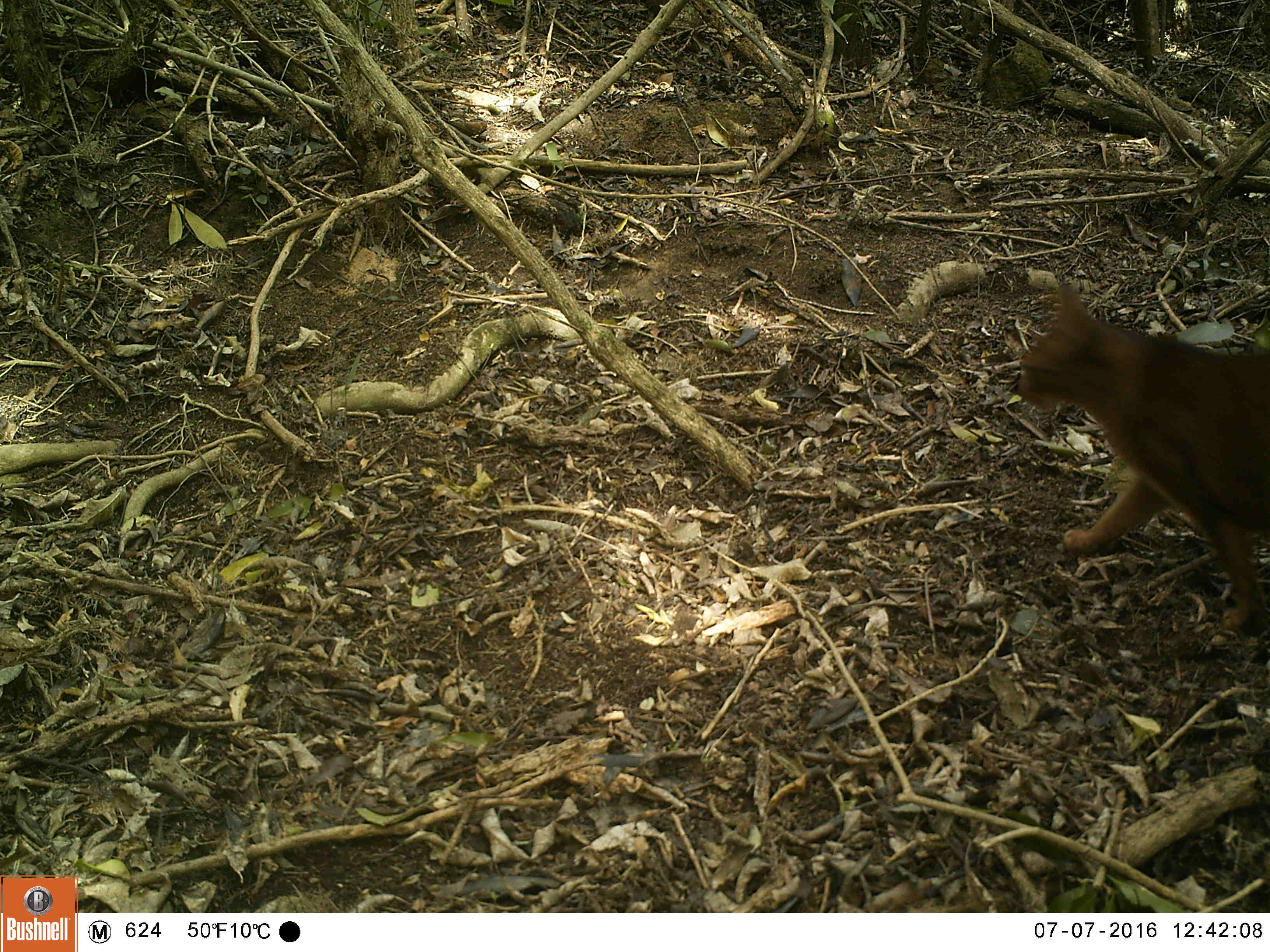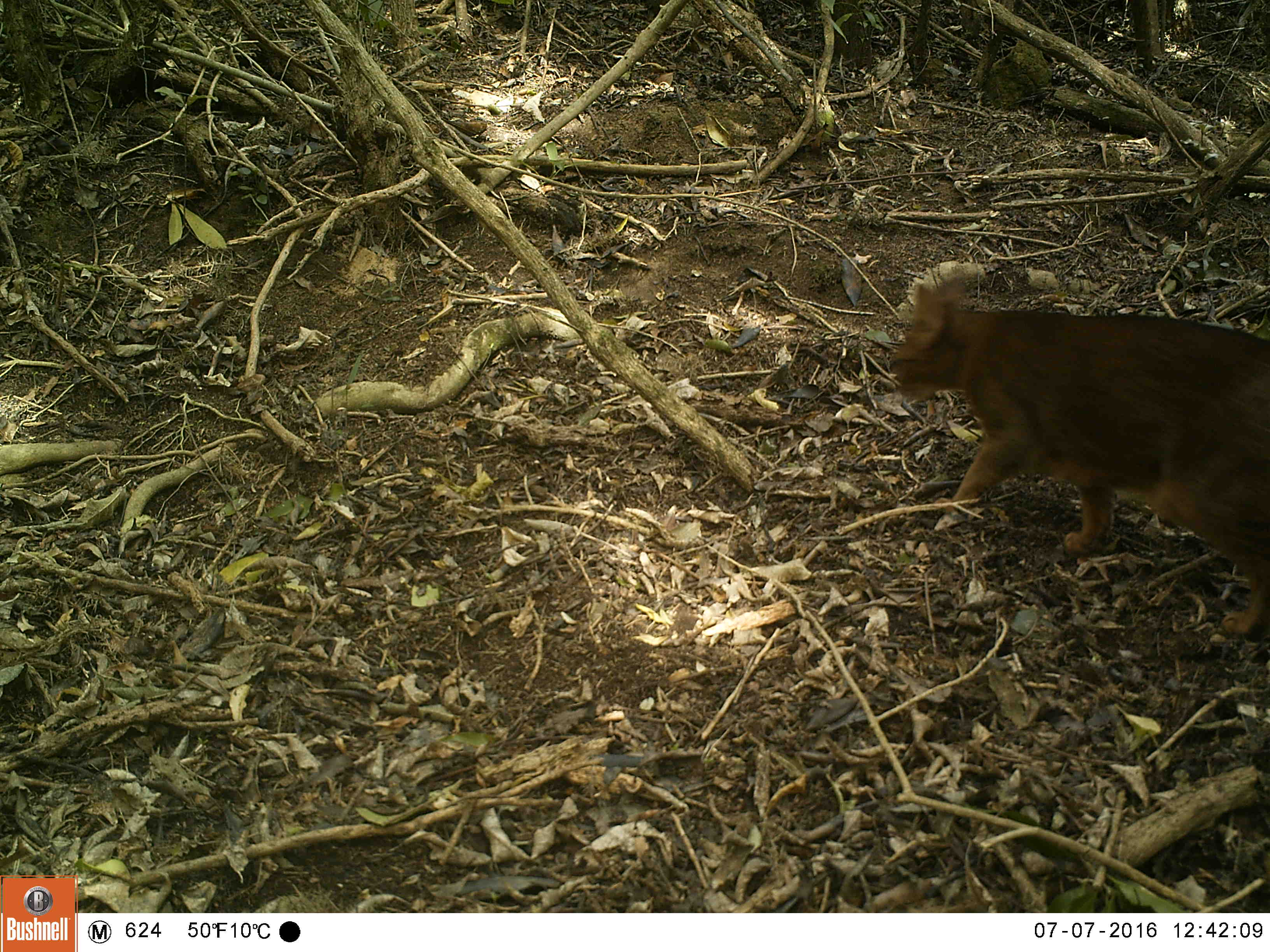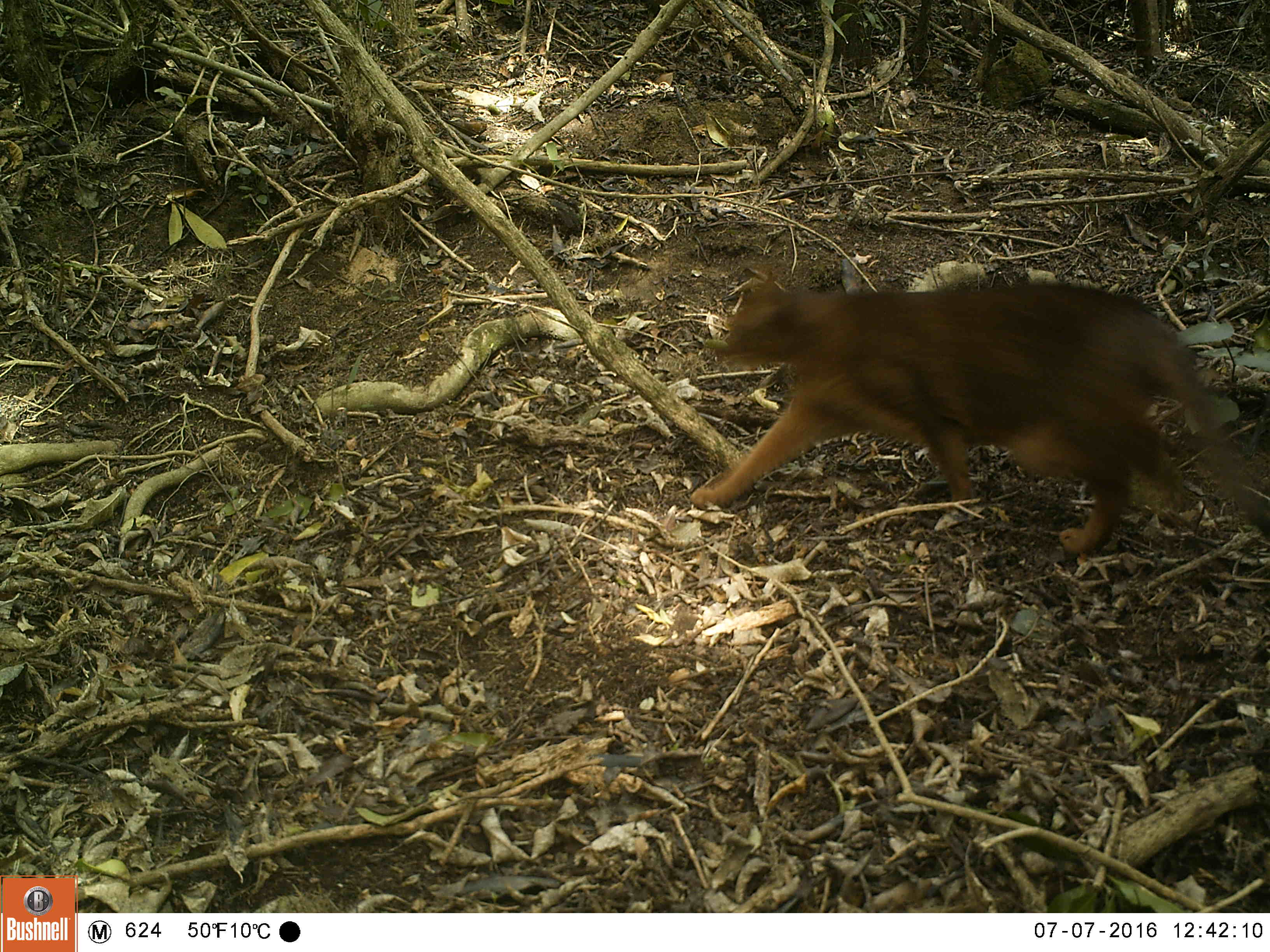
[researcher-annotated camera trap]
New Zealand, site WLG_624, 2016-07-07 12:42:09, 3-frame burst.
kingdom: Animalia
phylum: Chordata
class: Mammalia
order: Carnivora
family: Felidae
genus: Felis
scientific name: Felis catus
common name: domestic cat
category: cat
Cat (domestic cat) (Felis catus).